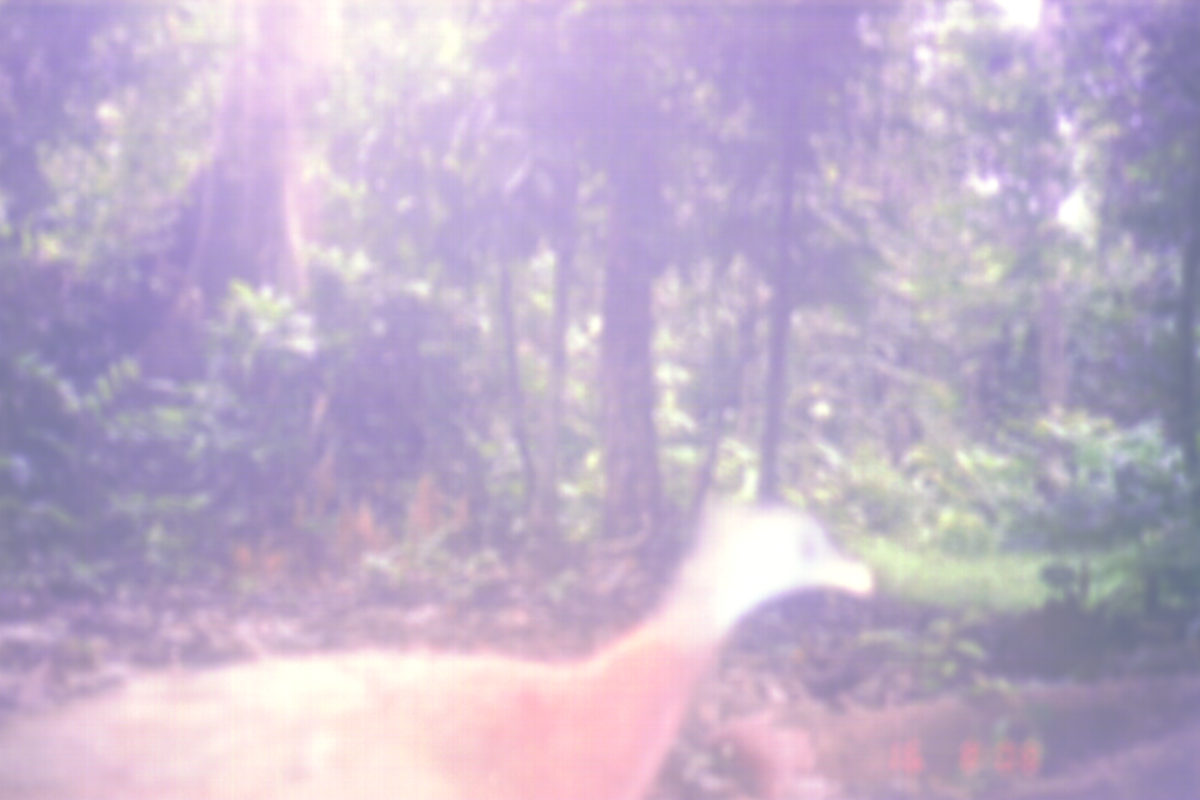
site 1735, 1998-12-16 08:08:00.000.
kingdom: Animalia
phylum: Chordata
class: Aves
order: Galliformes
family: Phasianidae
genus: Argusianus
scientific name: Argusianus argus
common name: great argus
Argusianus argus (great argus), count 1.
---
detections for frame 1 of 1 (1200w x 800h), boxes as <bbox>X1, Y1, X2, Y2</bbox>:
argusianus argus: <bbox>0, 498, 876, 800</bbox>